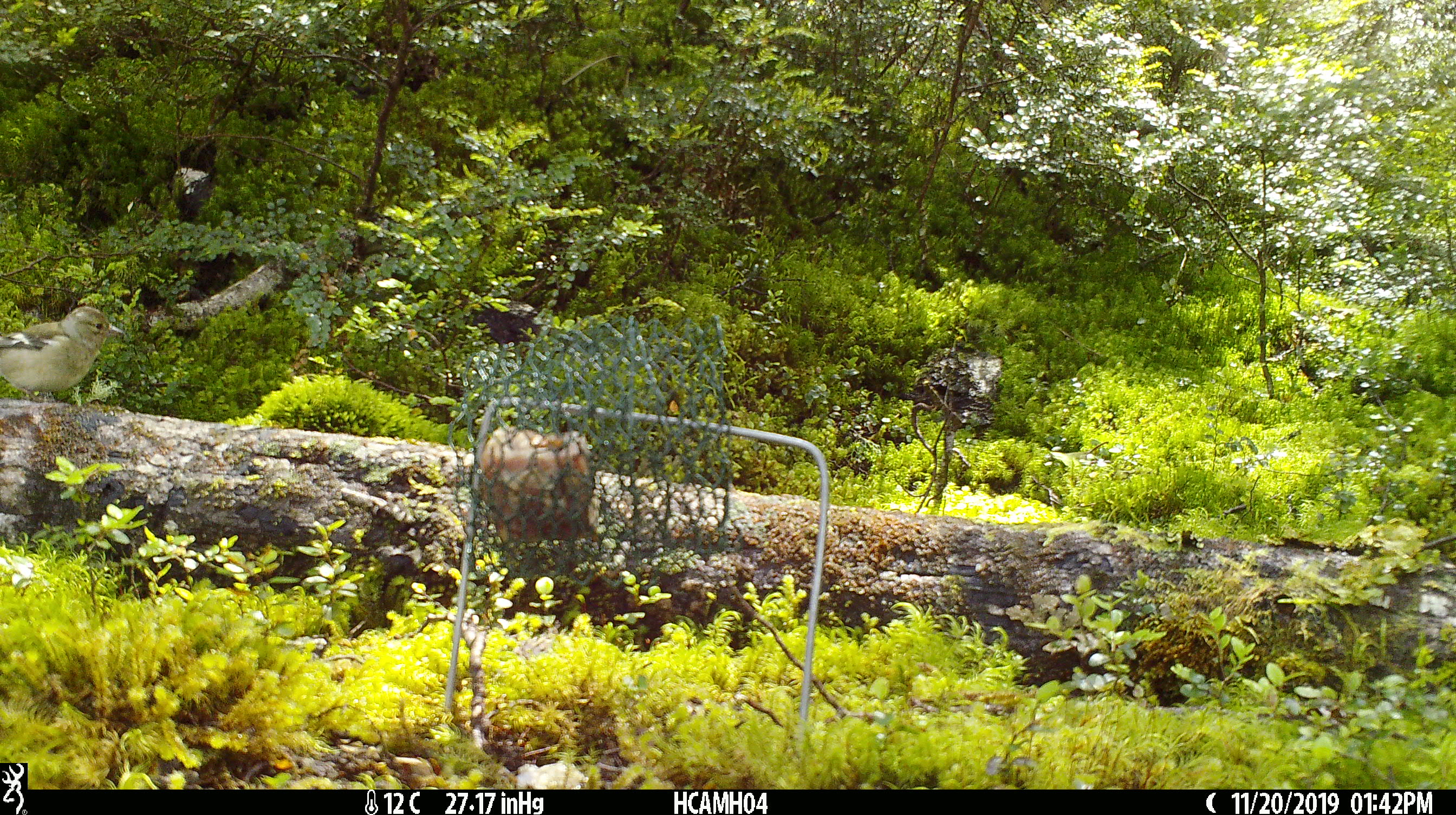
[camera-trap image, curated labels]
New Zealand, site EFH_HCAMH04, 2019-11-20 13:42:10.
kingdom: Animalia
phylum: Chordata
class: Aves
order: Passeriformes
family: Fringillidae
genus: Fringilla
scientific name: Fringilla coelebs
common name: common chaffinch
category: chaffinch